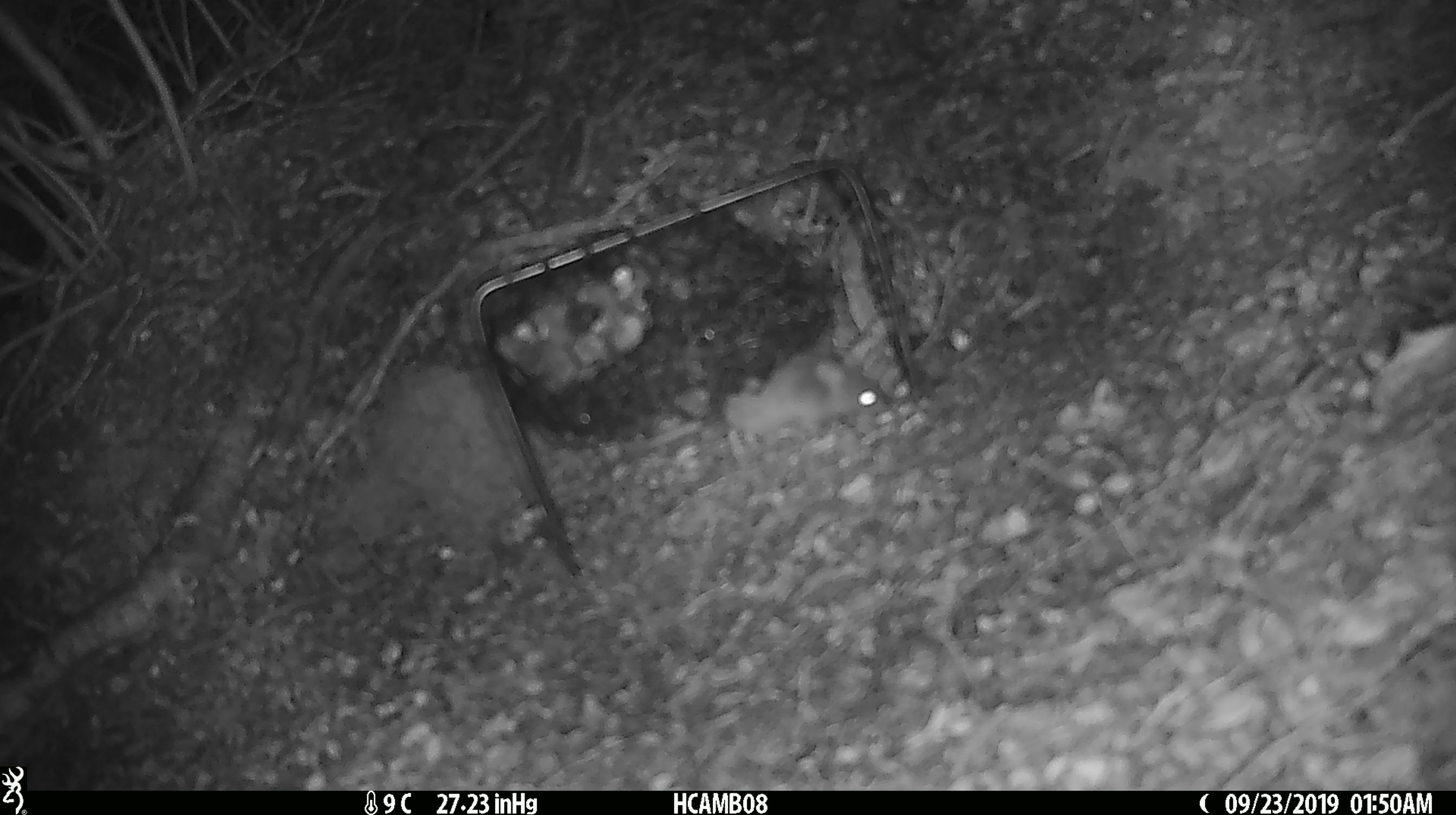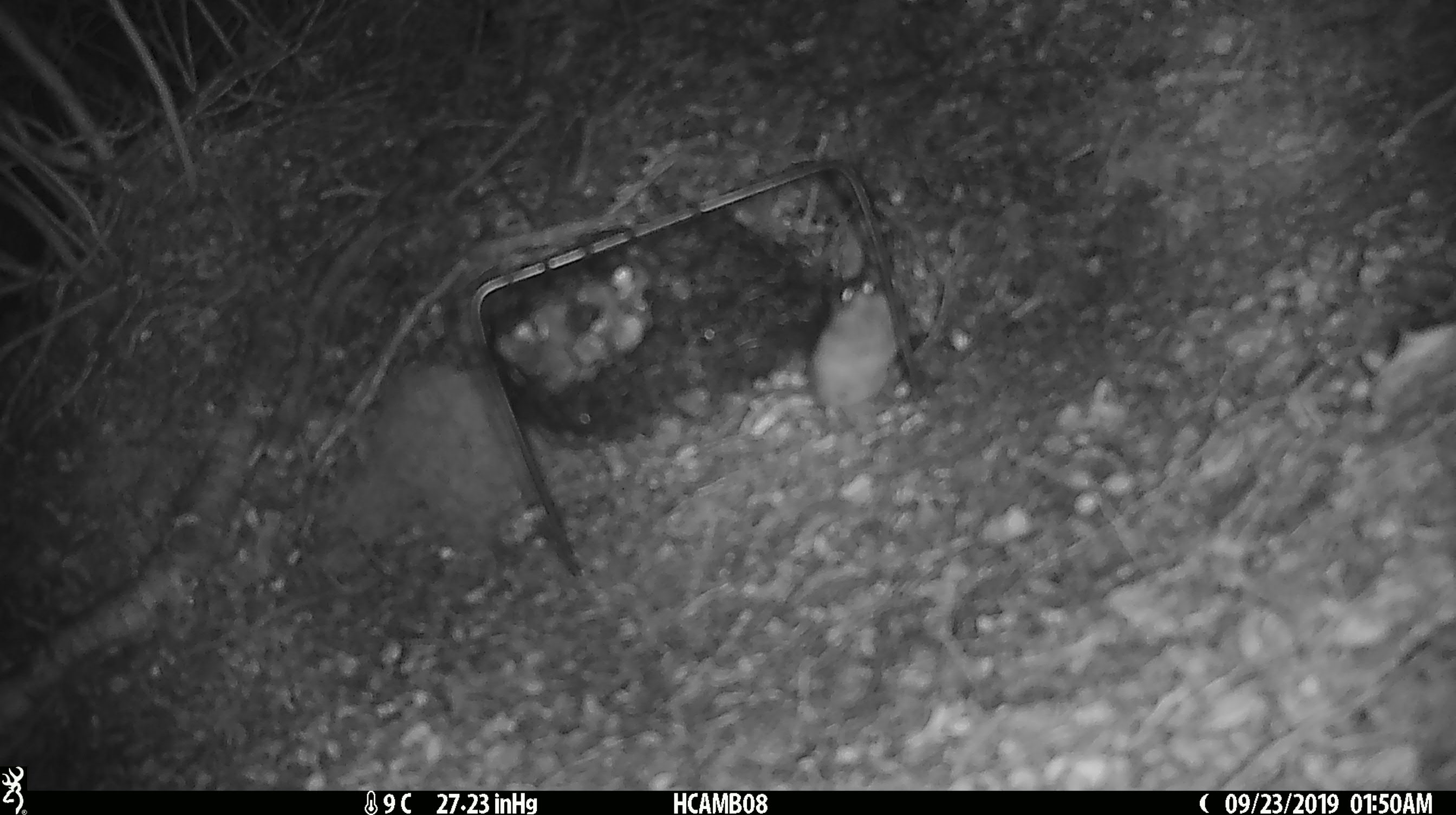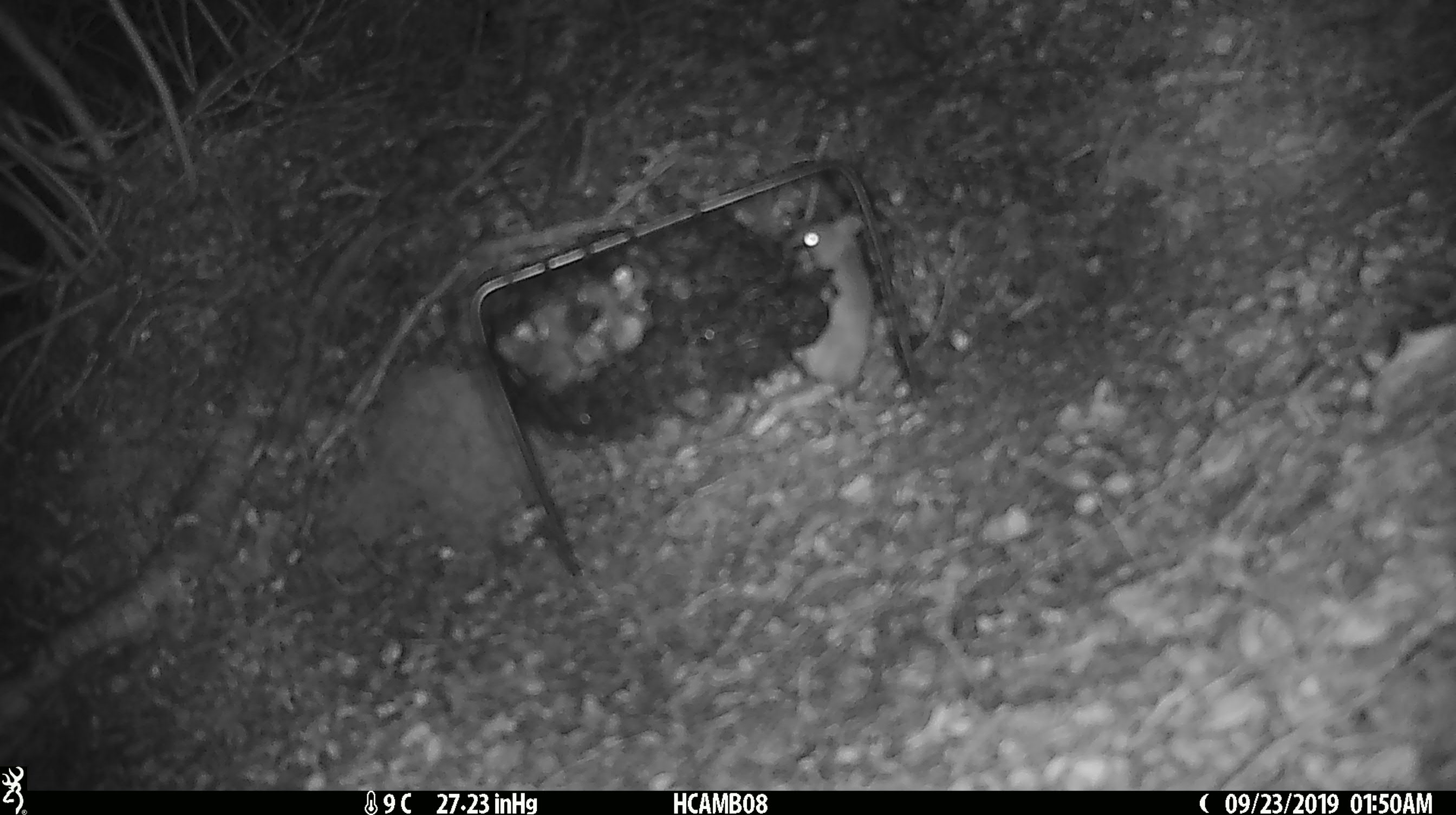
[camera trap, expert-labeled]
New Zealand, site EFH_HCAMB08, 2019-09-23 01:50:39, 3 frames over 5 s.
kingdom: Animalia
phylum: Chordata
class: Mammalia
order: Rodentia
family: Muridae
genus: Mus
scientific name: Mus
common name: mouse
Mouse (Mus).